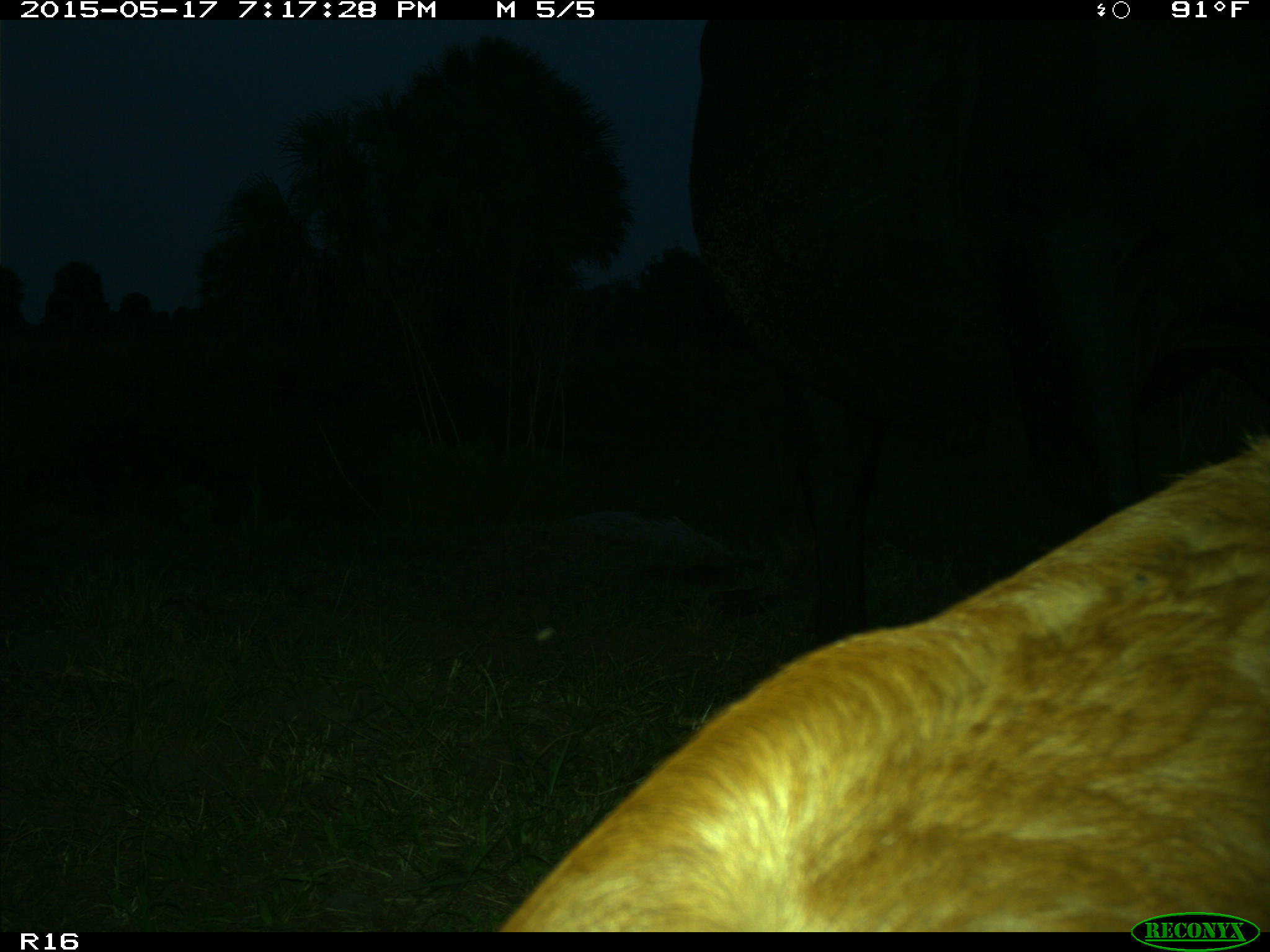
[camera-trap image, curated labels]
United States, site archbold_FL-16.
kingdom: Animalia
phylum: Chordata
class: Mammalia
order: Artiodactyla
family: Bovidae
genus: Bos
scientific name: Bos taurus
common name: domestic cow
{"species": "Bos taurus (domestic cow)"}